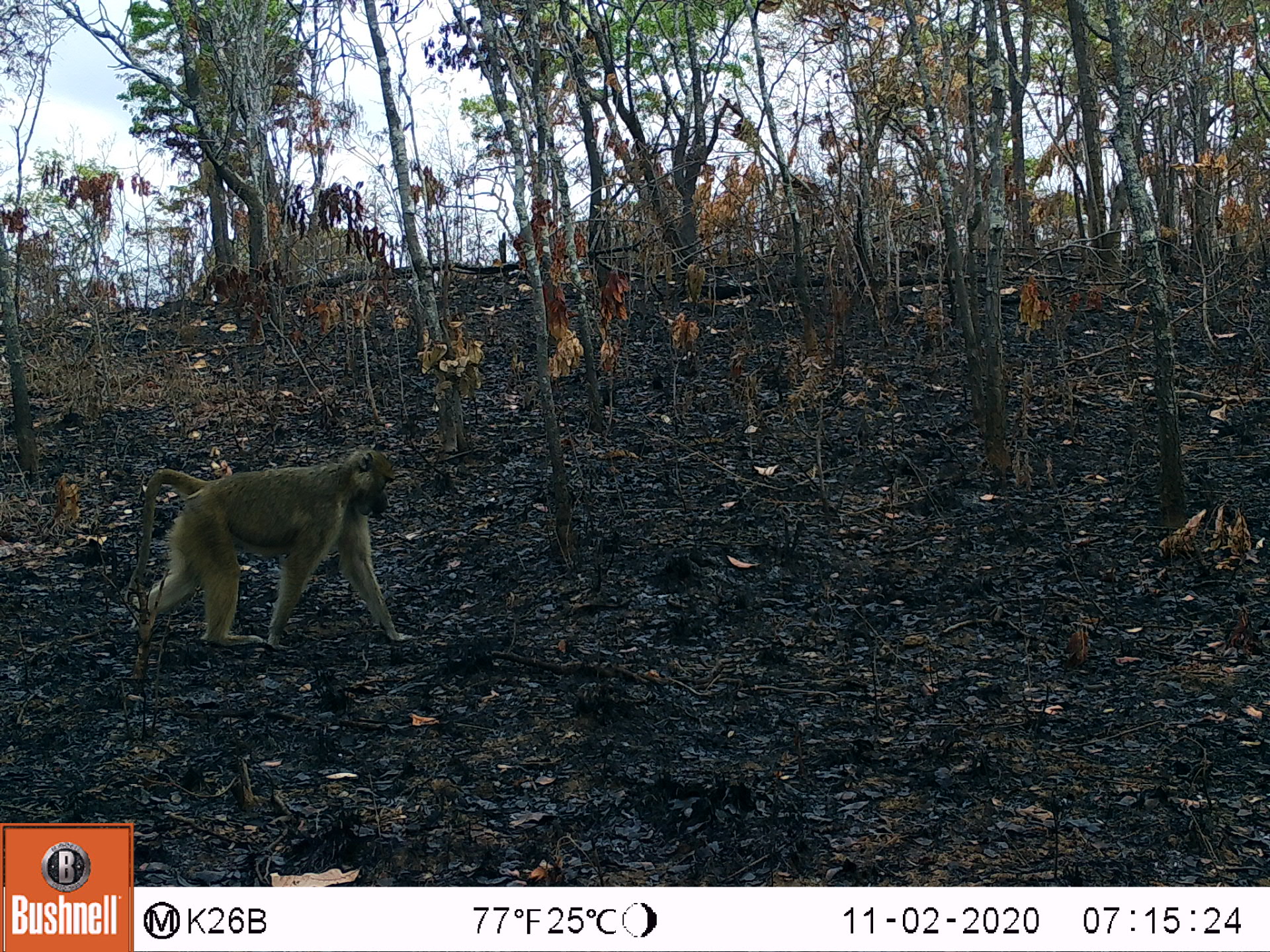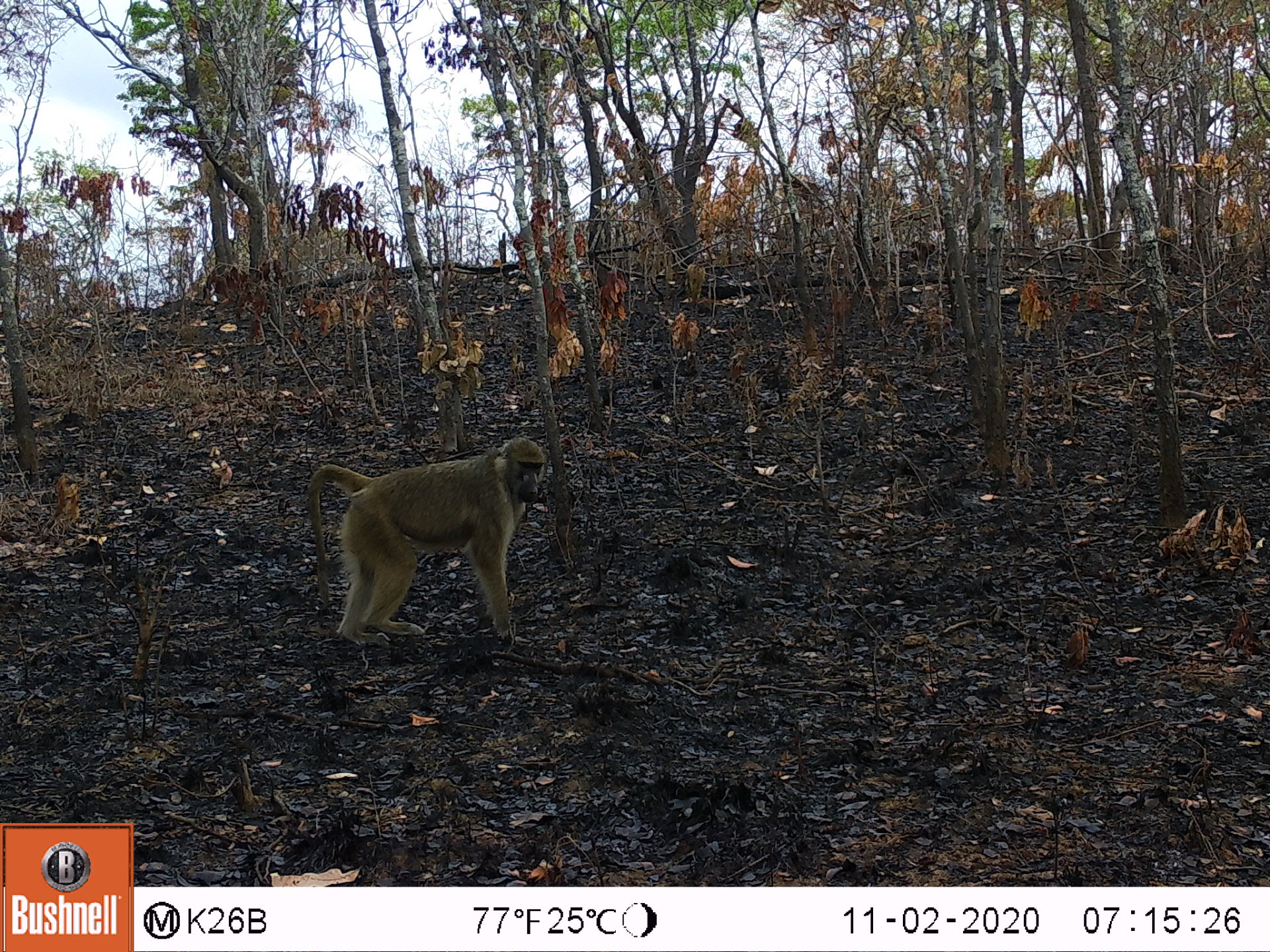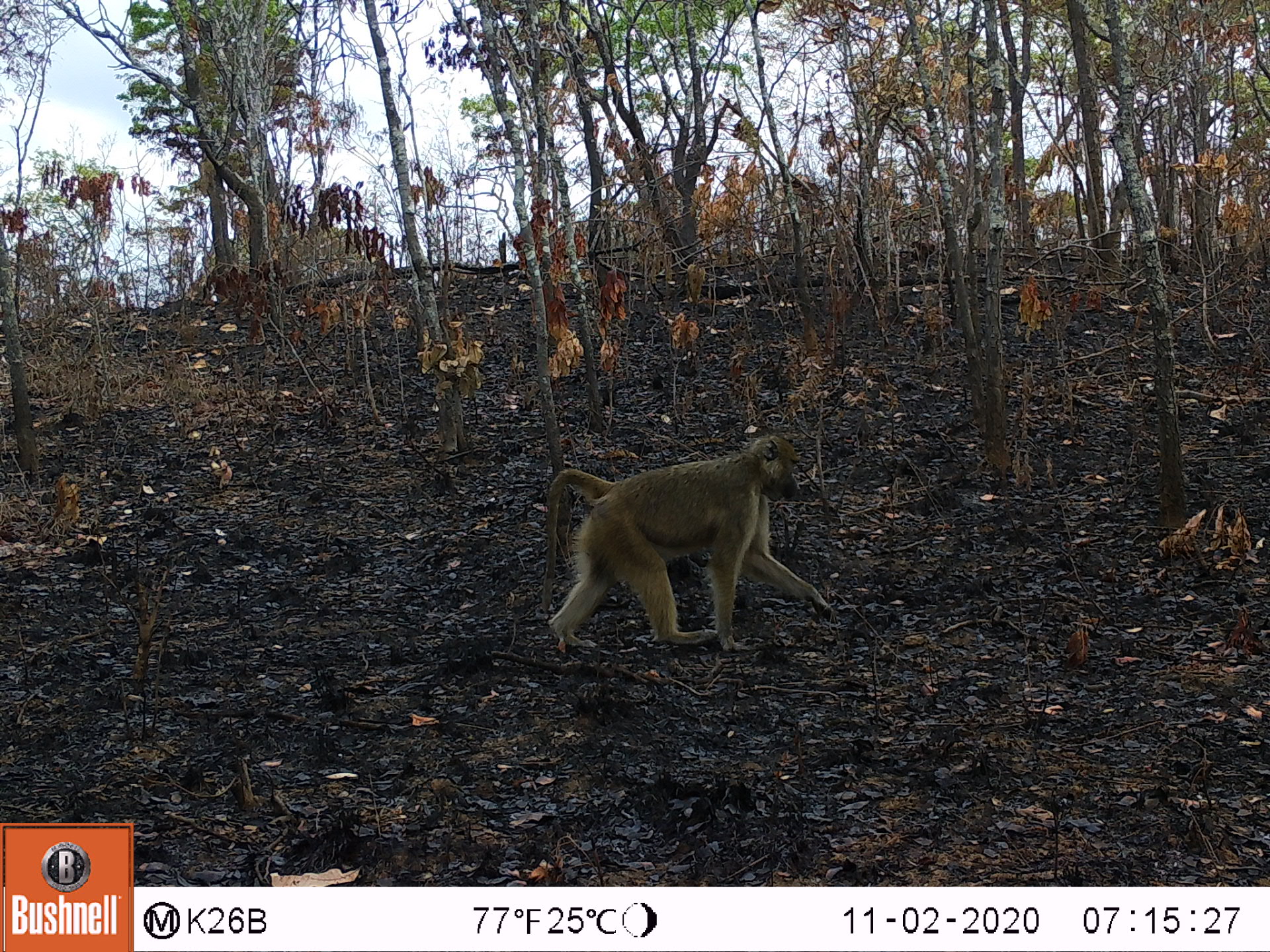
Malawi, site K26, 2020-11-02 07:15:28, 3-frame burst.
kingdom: Animalia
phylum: Chordata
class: Mammalia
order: Primates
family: Cercopithecidae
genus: Papio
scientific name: Papio cynocephalus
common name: yellow baboon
Yellow baboon (Papio cynocephalus), count 1.